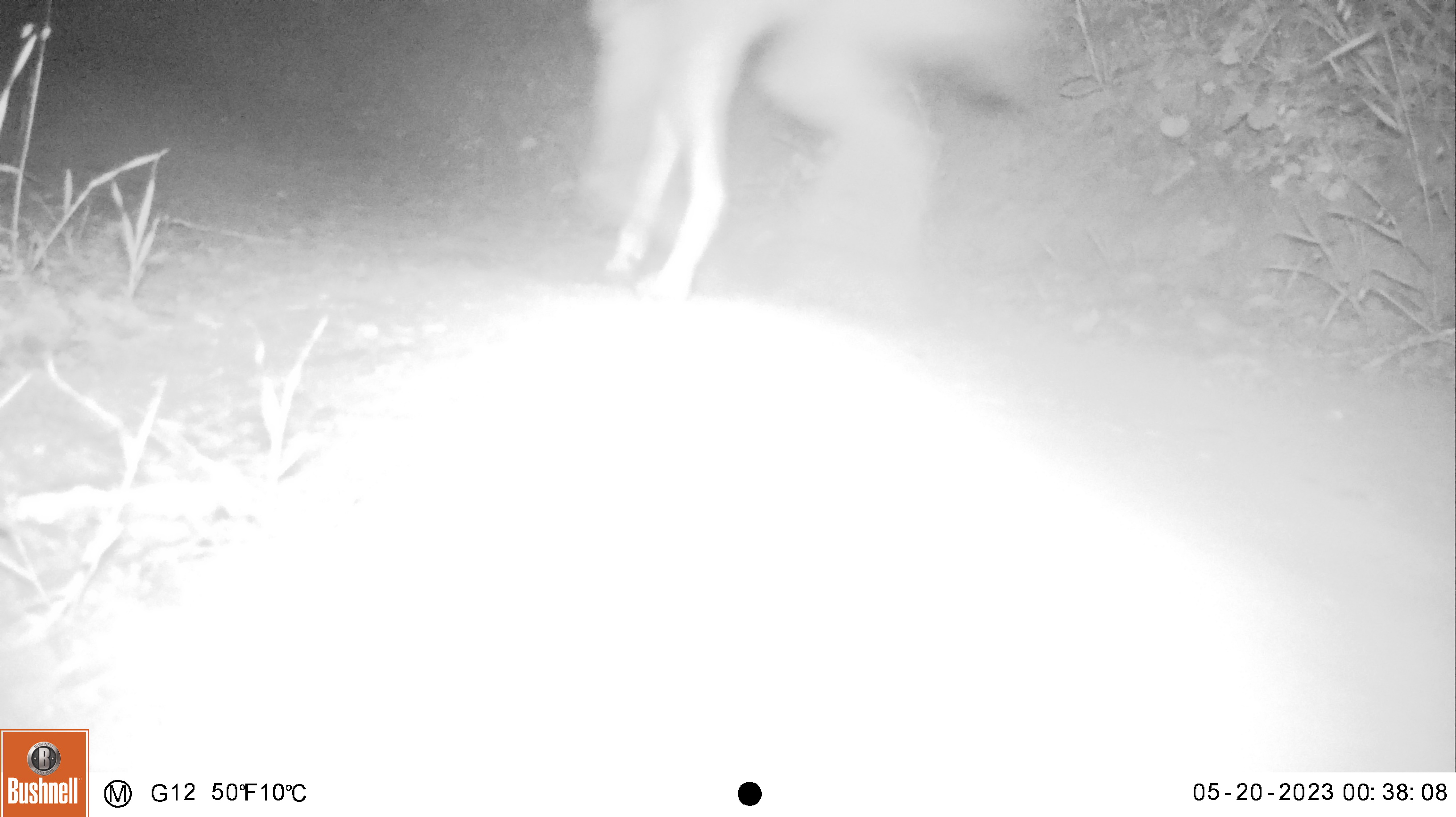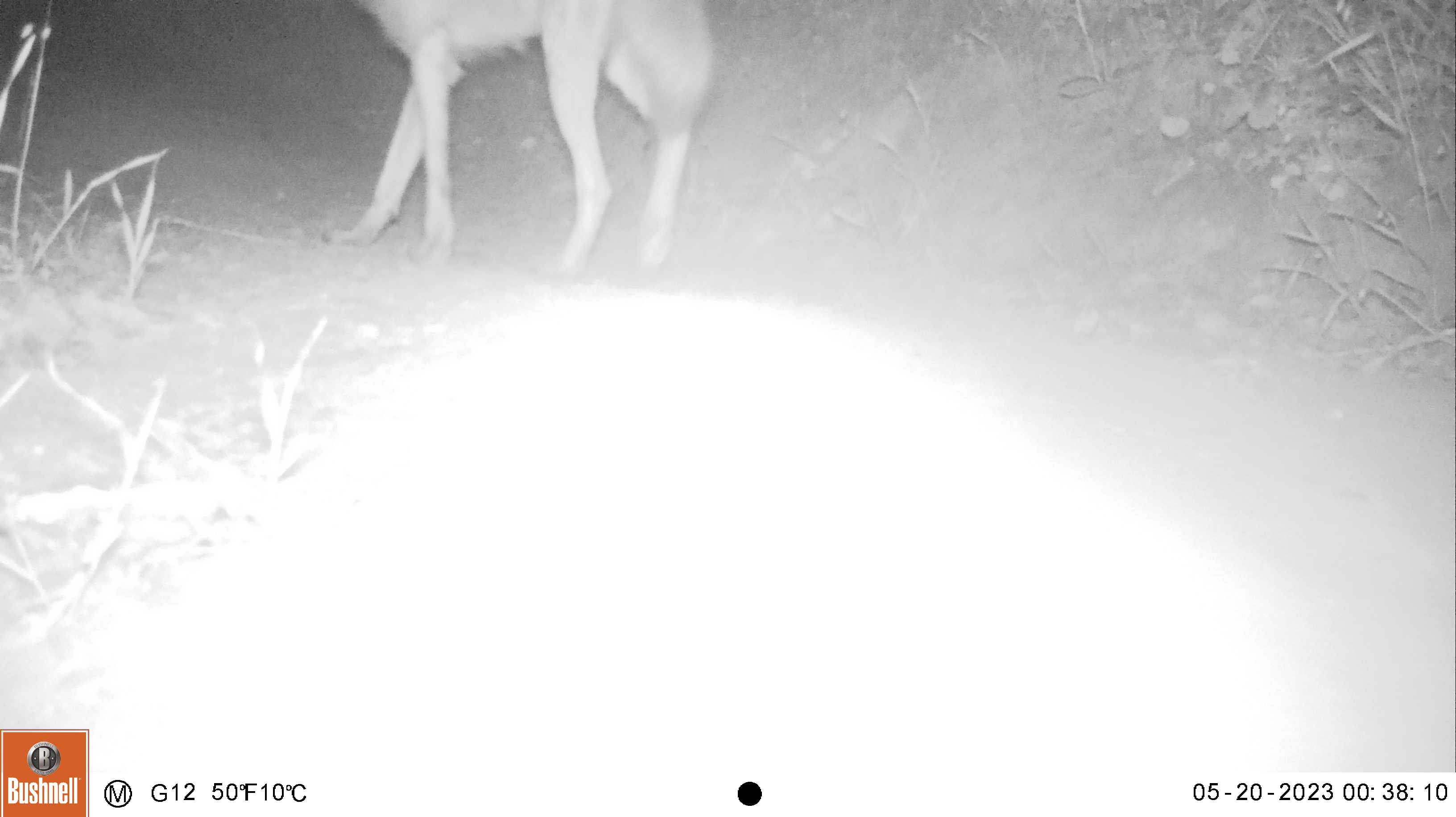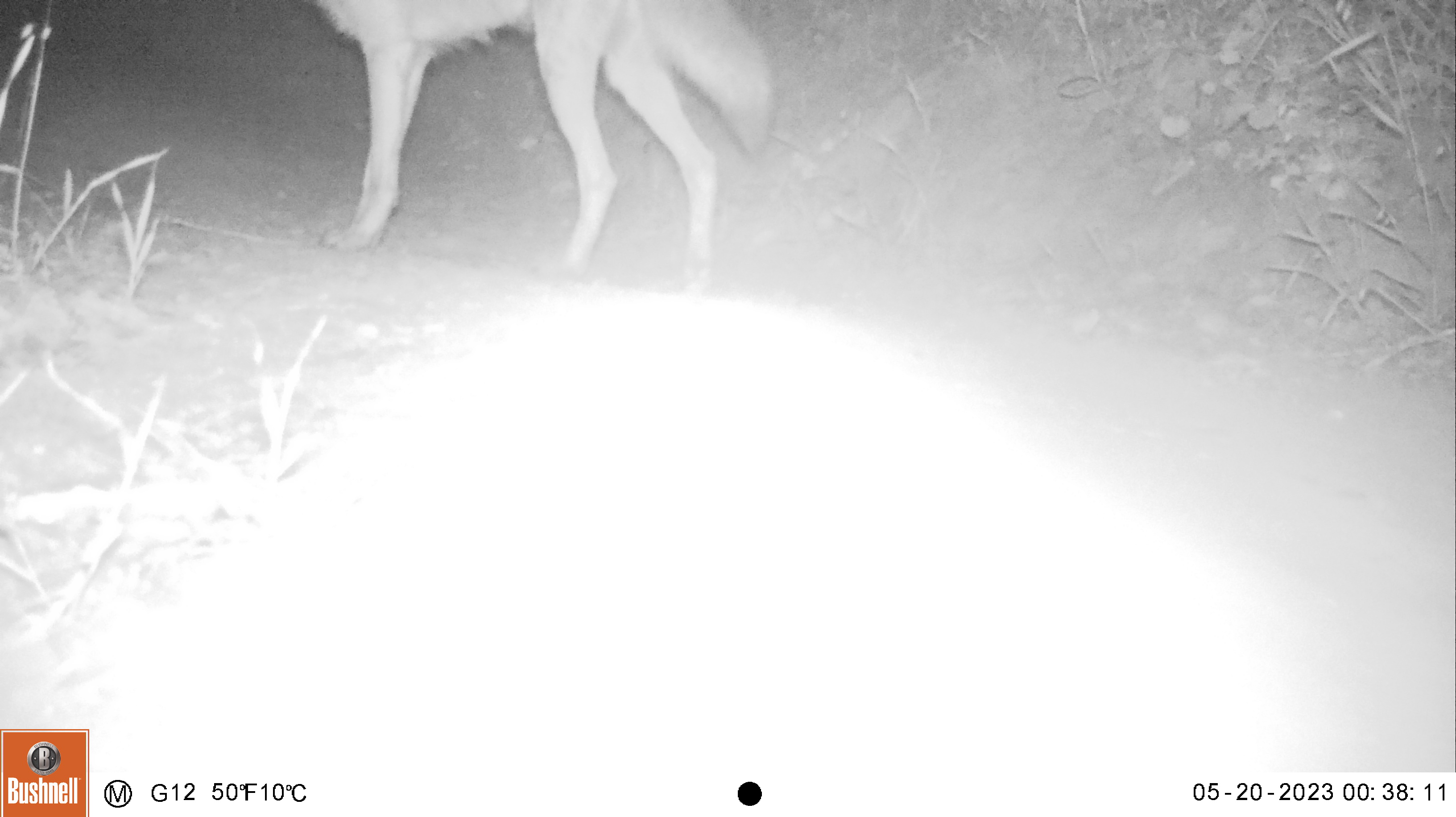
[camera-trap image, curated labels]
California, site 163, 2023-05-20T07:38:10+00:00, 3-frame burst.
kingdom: Animalia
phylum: Chordata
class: Mammalia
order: Carnivora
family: Canidae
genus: Canis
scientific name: Canis latrans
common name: coyote